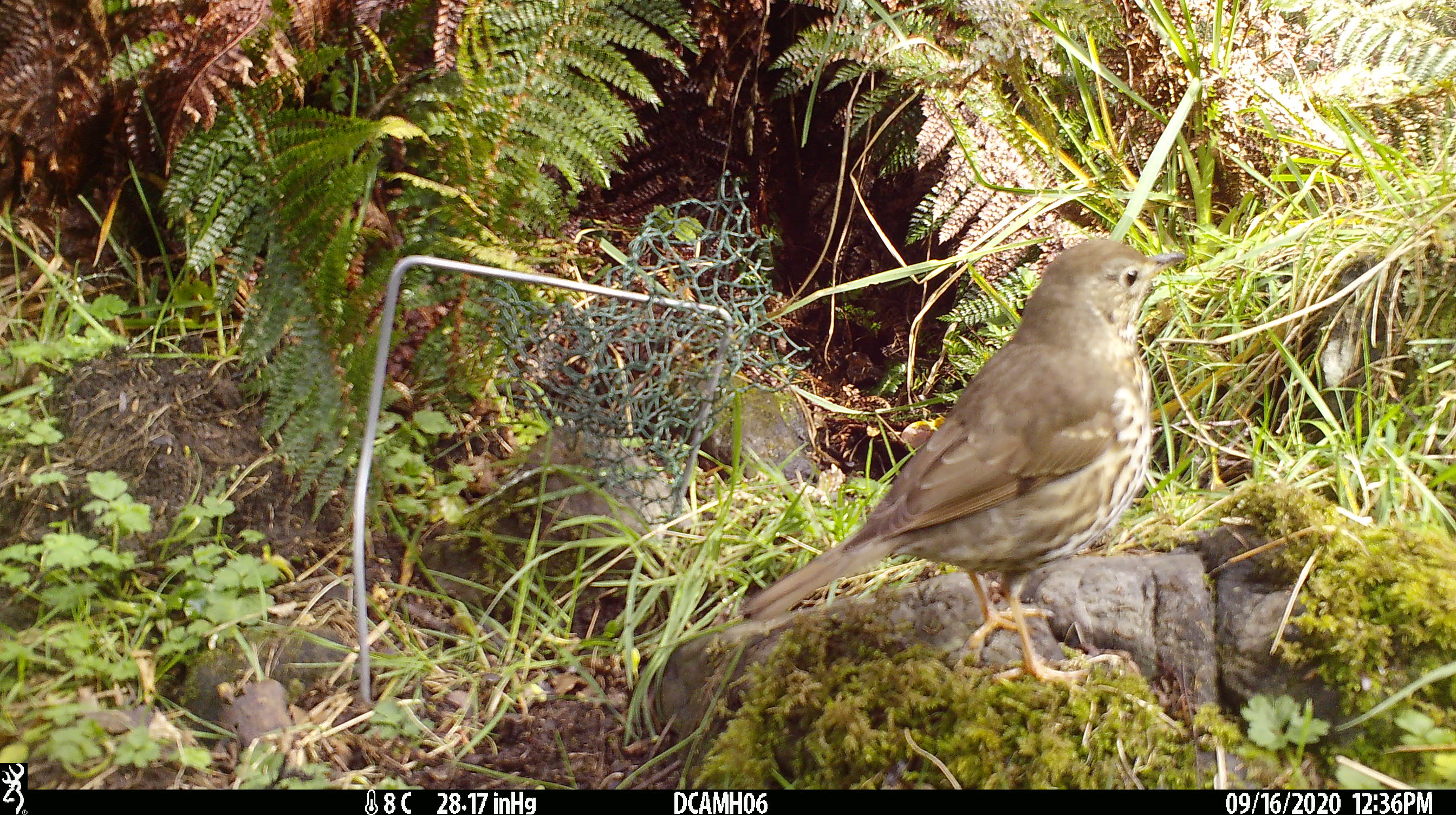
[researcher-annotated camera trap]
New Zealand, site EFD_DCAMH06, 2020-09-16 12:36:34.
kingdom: Animalia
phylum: Chordata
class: Aves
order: Passeriformes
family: Turdidae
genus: Turdus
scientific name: Turdus philomelos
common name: song thrush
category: thrush